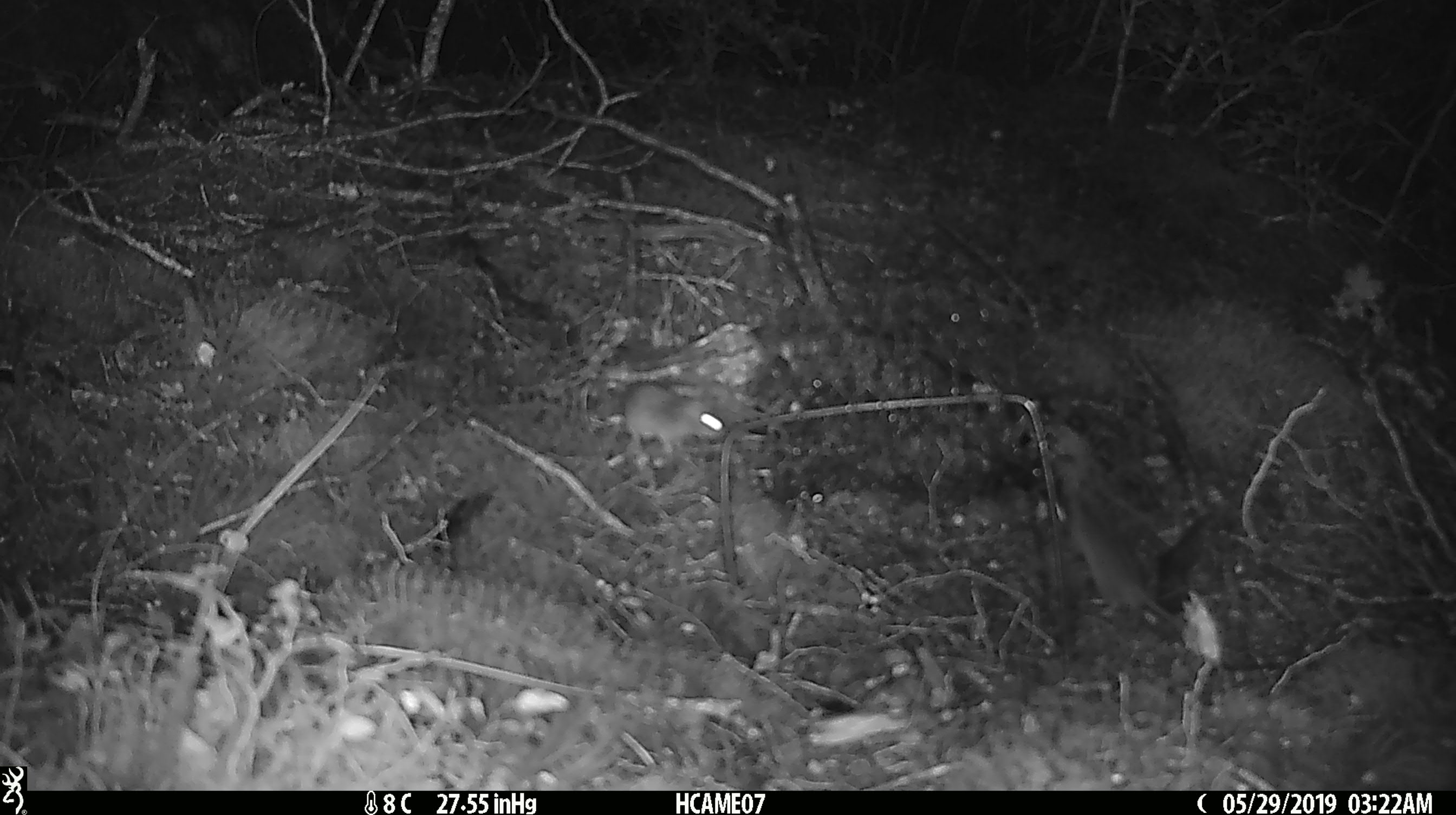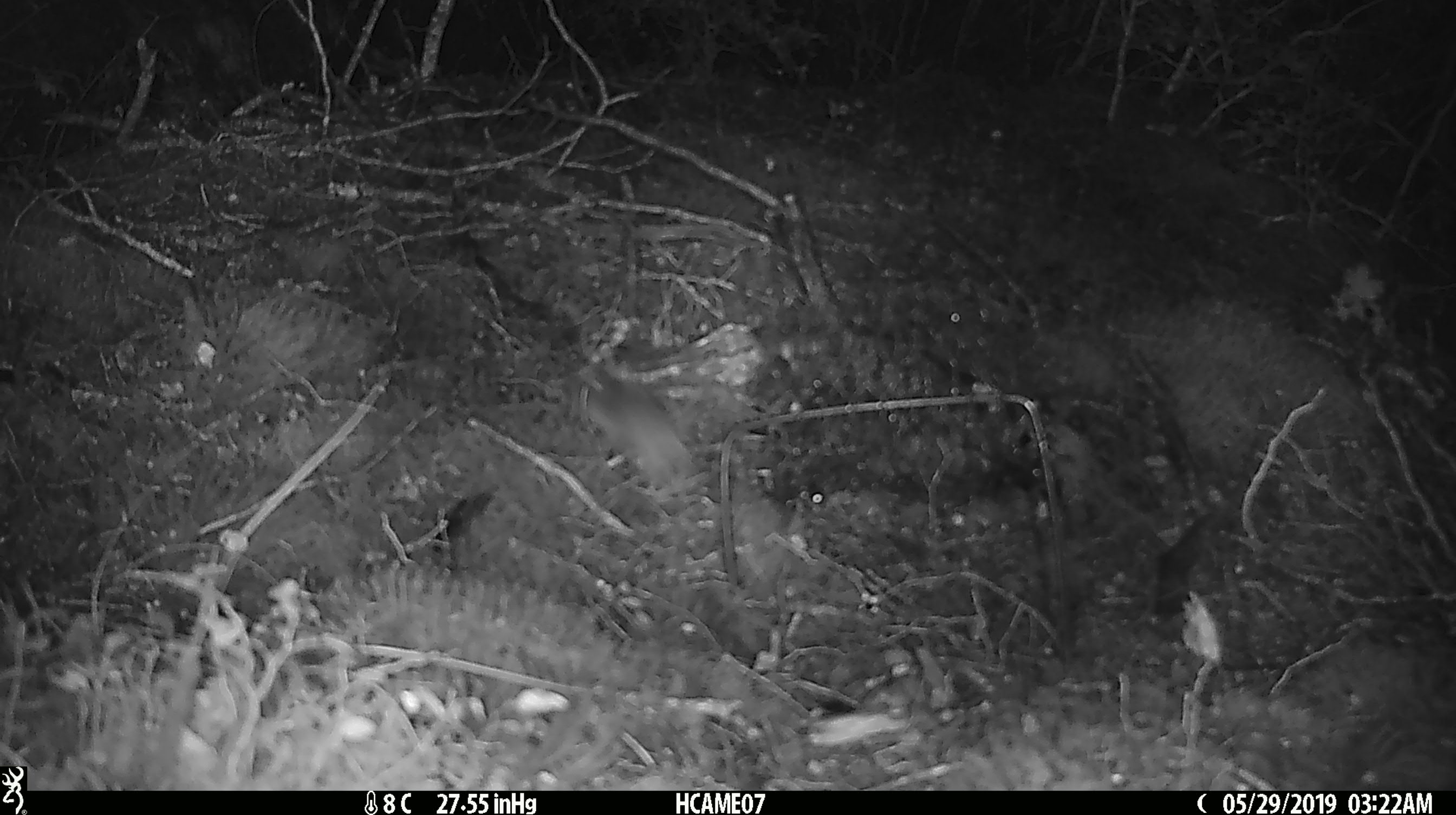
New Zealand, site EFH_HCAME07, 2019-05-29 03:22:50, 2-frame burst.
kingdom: Animalia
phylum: Chordata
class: Mammalia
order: Rodentia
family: Muridae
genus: Mus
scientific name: Mus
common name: mouse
Mouse (Mus).